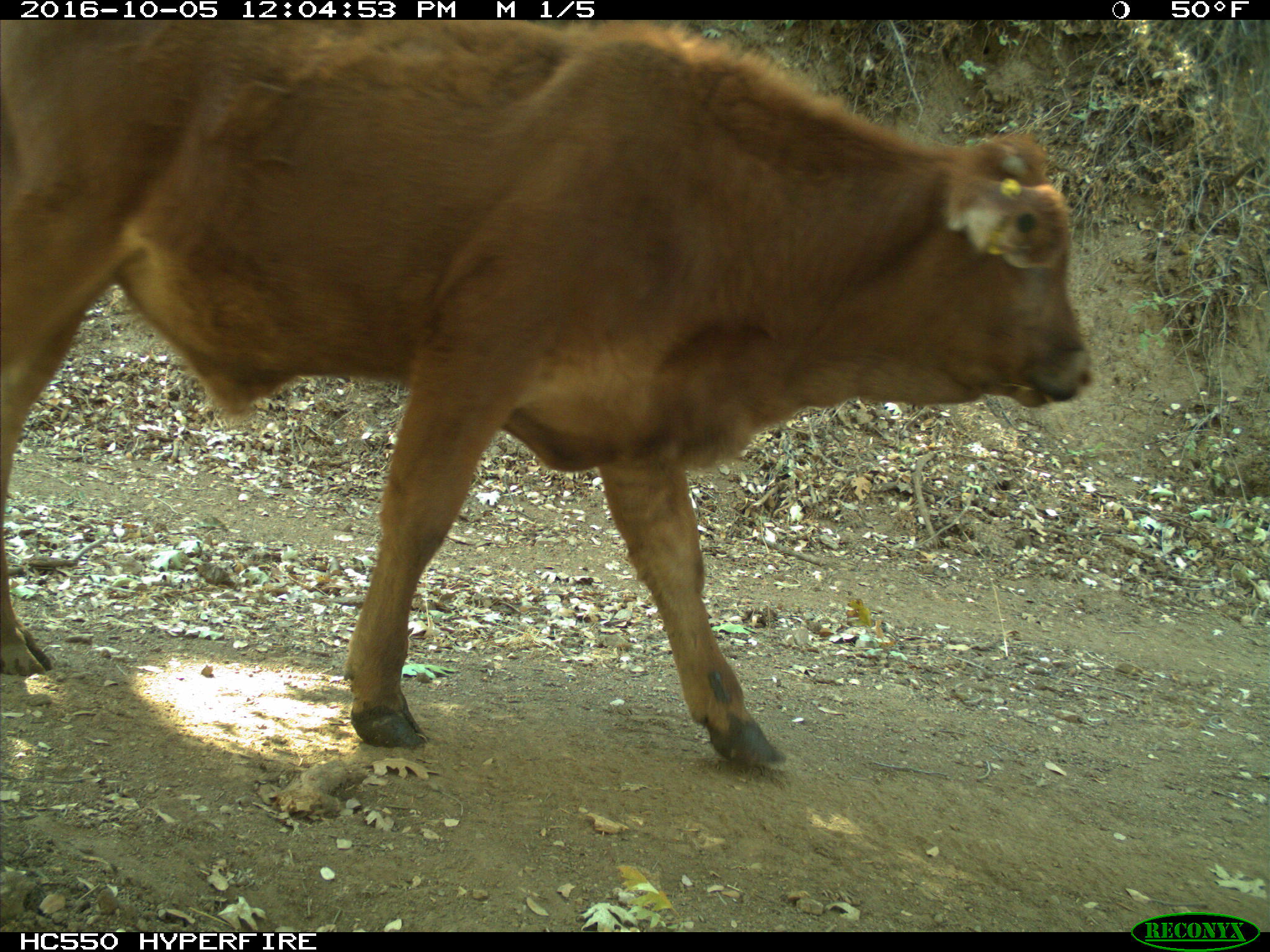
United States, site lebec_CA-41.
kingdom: Animalia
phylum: Chordata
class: Mammalia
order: Artiodactyla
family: Bovidae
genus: Bos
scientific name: Bos taurus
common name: domestic cow